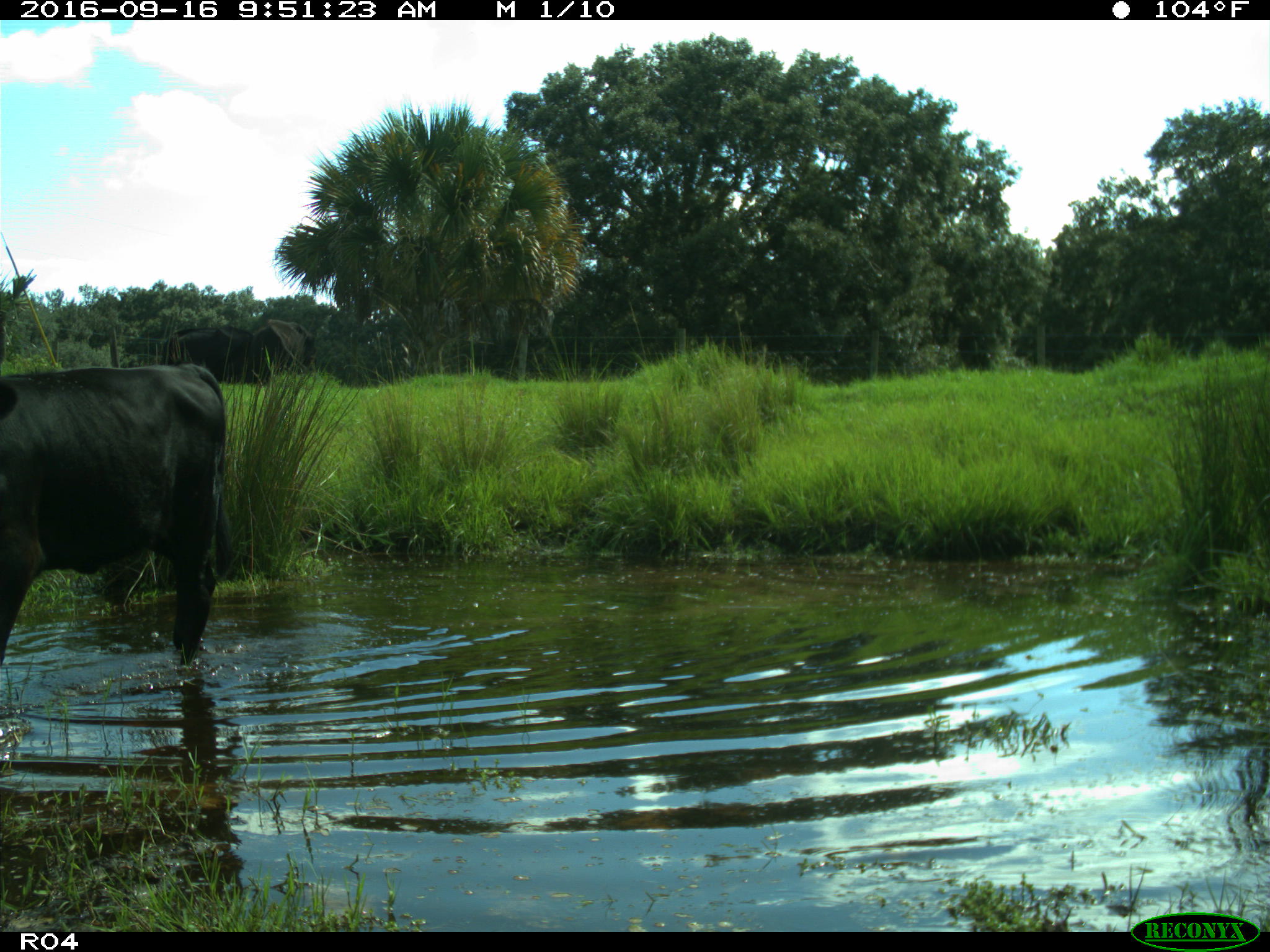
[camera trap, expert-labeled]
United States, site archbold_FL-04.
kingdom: Animalia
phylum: Chordata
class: Mammalia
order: Artiodactyla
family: Bovidae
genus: Bos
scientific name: Bos taurus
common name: domestic cow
Bos taurus (domestic cow).